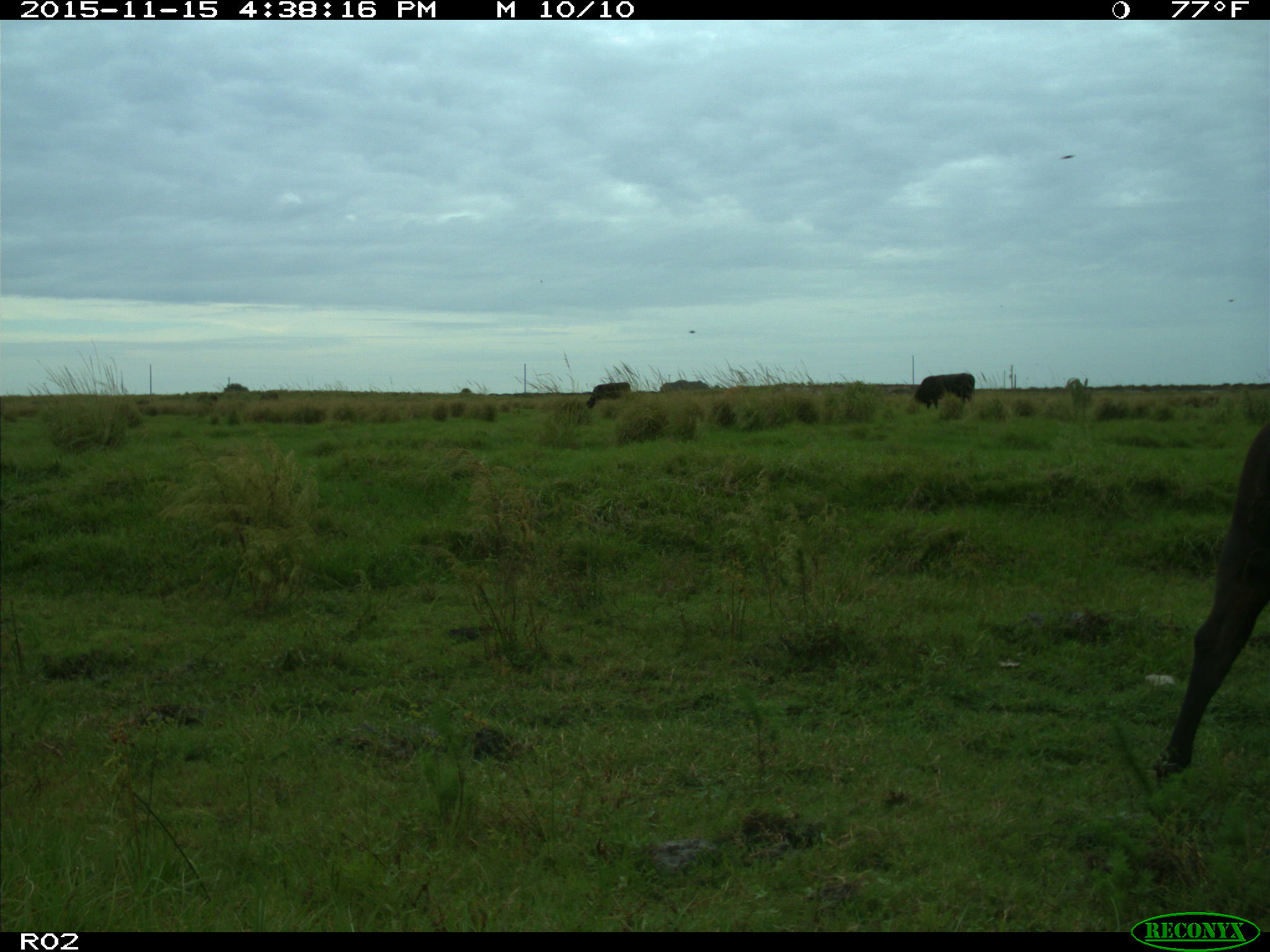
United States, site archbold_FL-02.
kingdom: Animalia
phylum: Chordata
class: Mammalia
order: Artiodactyla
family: Bovidae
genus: Bos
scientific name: Bos taurus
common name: domestic cow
Bos taurus (domestic cow).